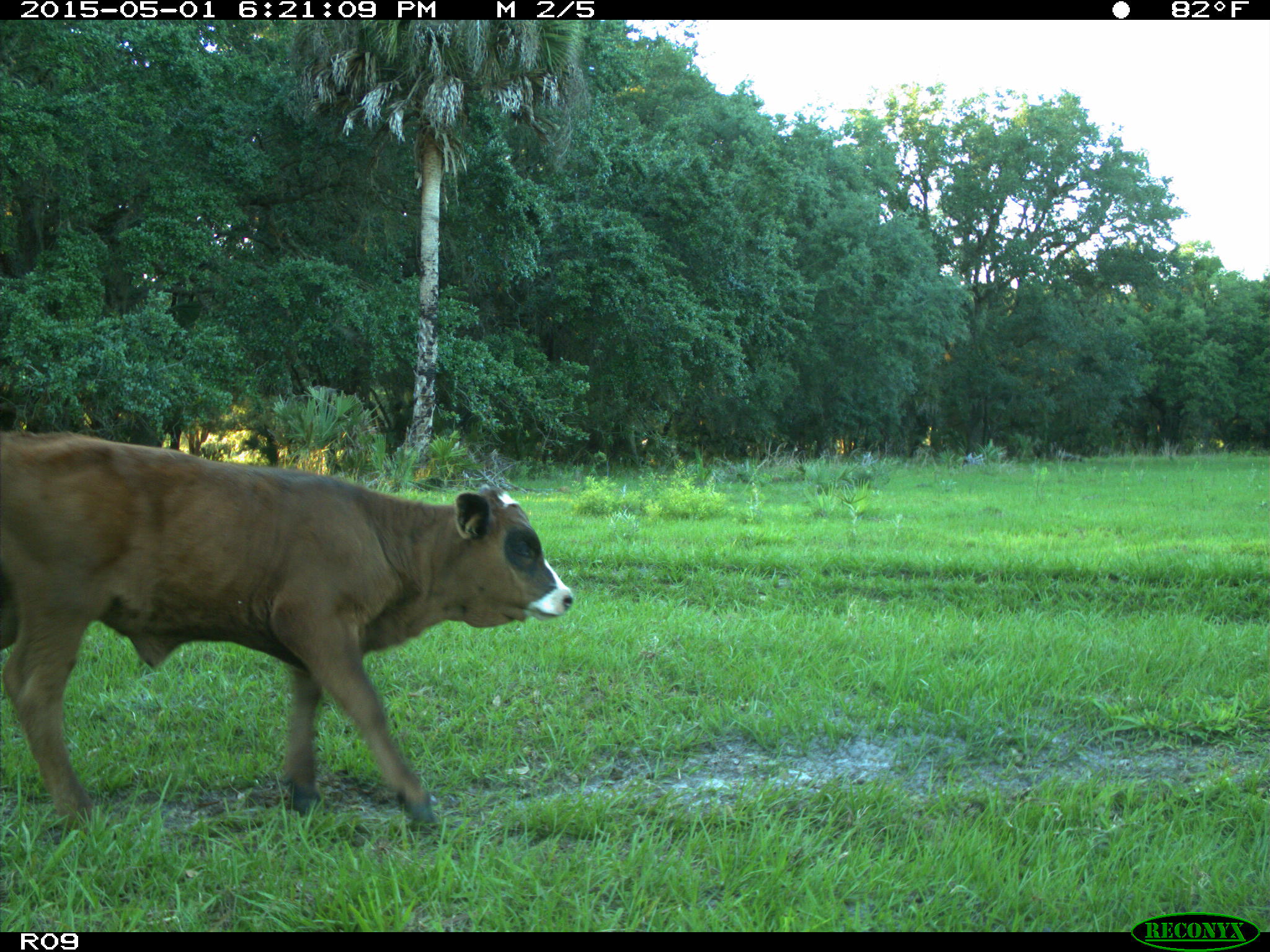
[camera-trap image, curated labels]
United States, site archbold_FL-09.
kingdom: Animalia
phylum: Chordata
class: Mammalia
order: Artiodactyla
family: Bovidae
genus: Bos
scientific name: Bos taurus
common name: domestic cow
Bos taurus (domestic cow).